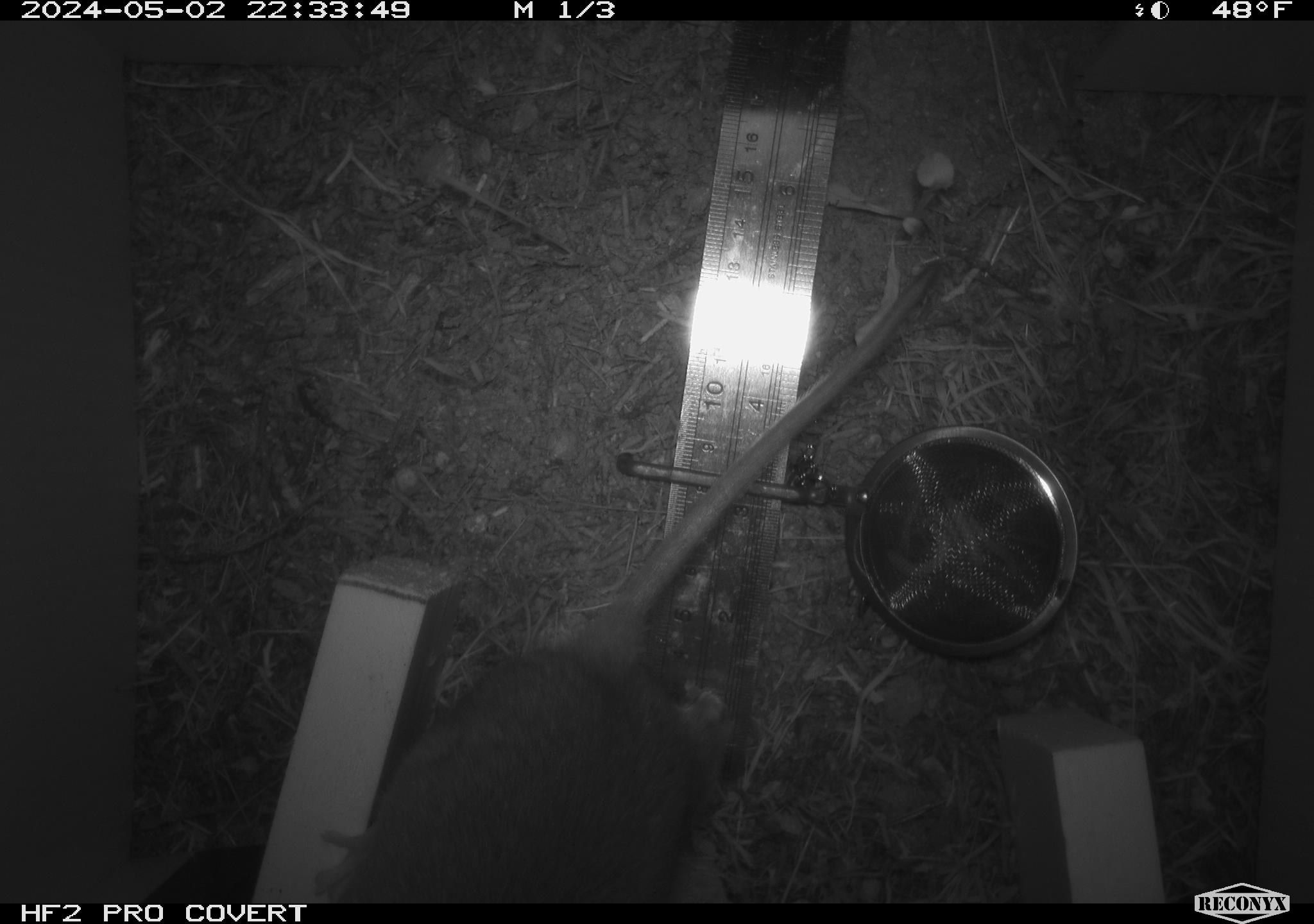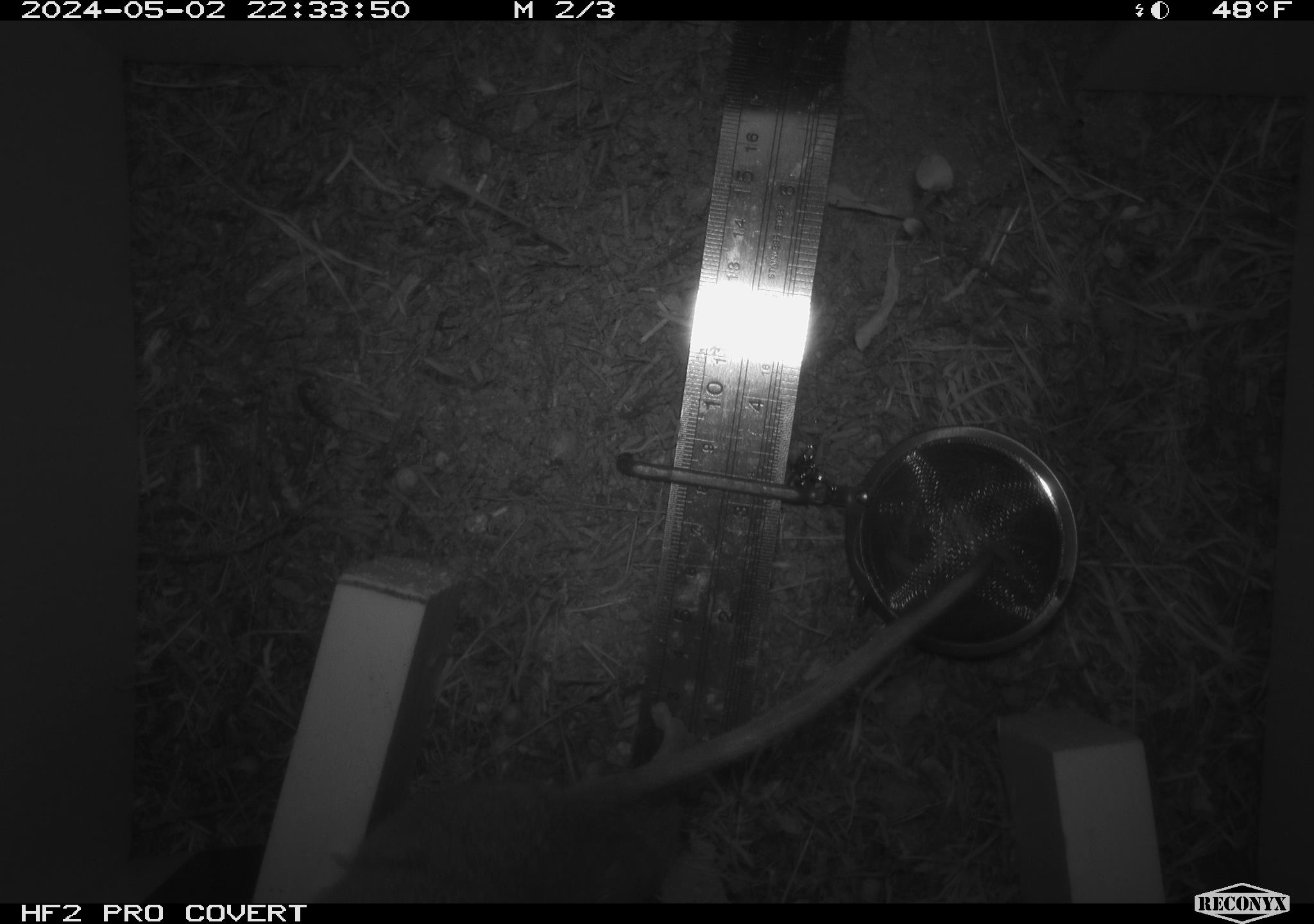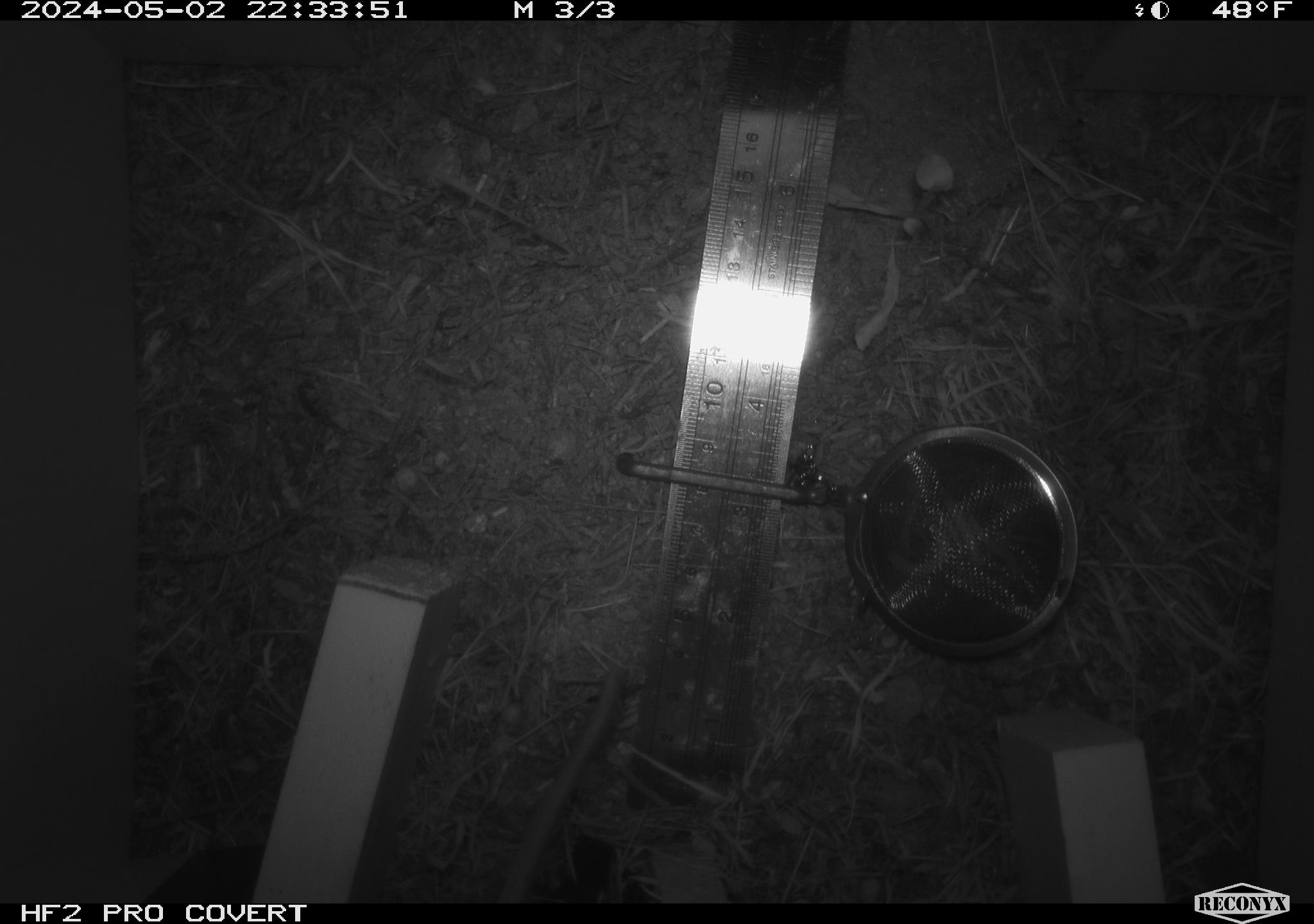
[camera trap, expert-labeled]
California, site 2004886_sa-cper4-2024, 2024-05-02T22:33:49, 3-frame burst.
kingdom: Animalia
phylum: Chordata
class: Mammalia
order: Rodentia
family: Cricetidae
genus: Neotoma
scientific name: Neotoma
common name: pack rat or woodrat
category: neotoma species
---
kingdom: Animalia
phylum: Chordata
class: Mammalia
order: Rodentia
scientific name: Rodentia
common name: rodent